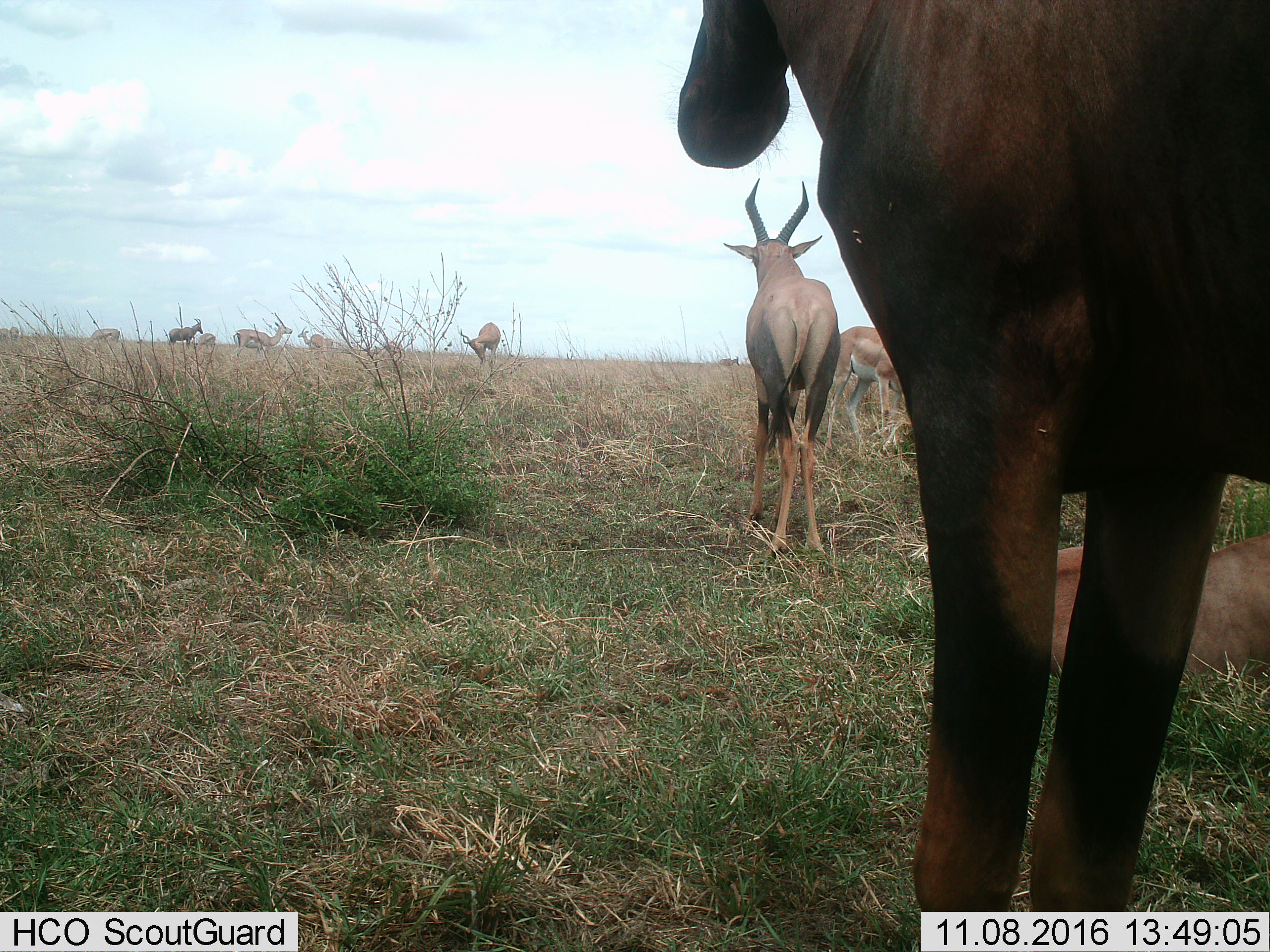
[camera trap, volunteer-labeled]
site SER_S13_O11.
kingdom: Animalia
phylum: Chordata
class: Mammalia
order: Artiodactyla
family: Bovidae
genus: Nanger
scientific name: Nanger granti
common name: grant's gazelle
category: gazellegrants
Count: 9.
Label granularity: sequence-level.